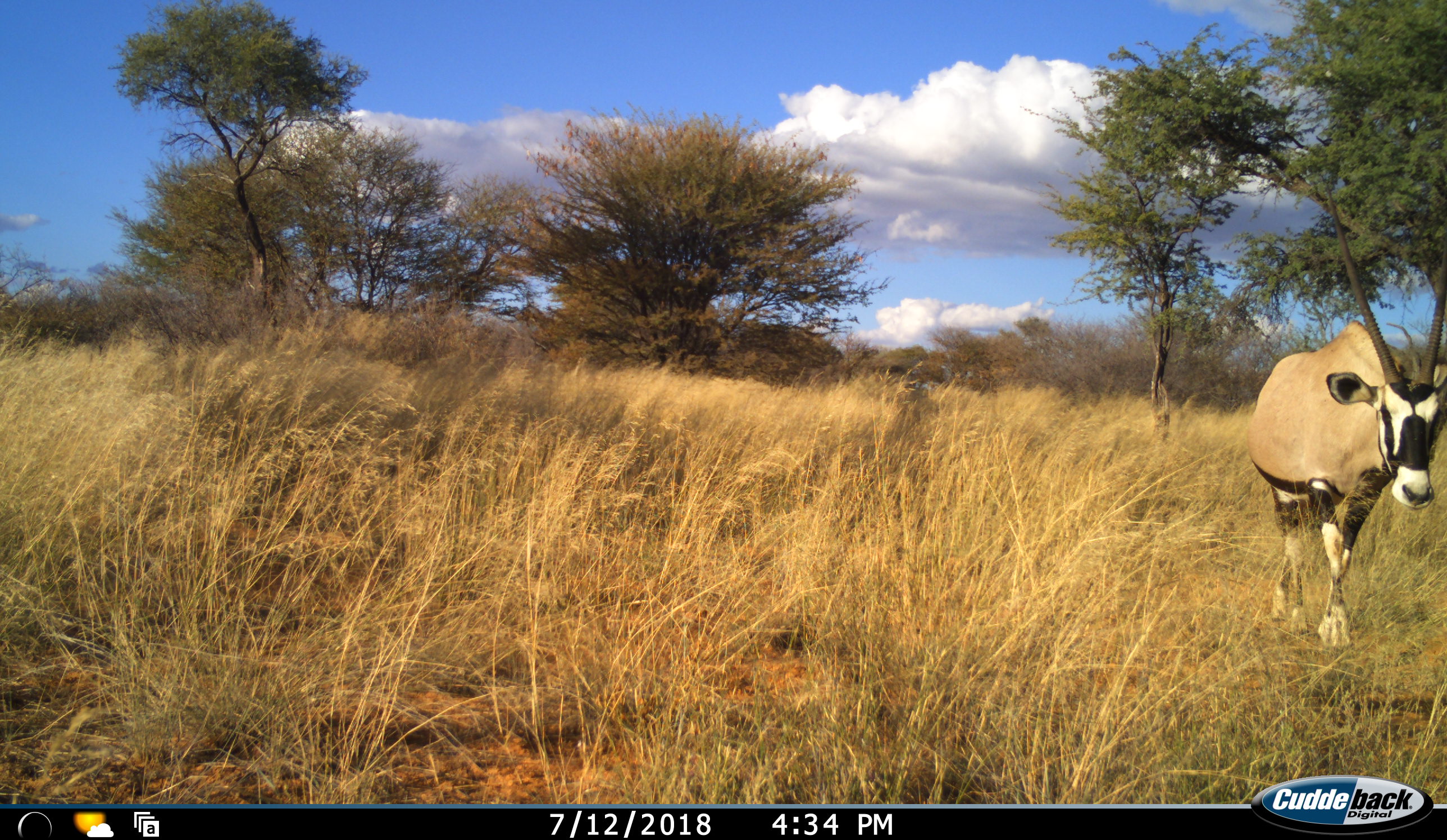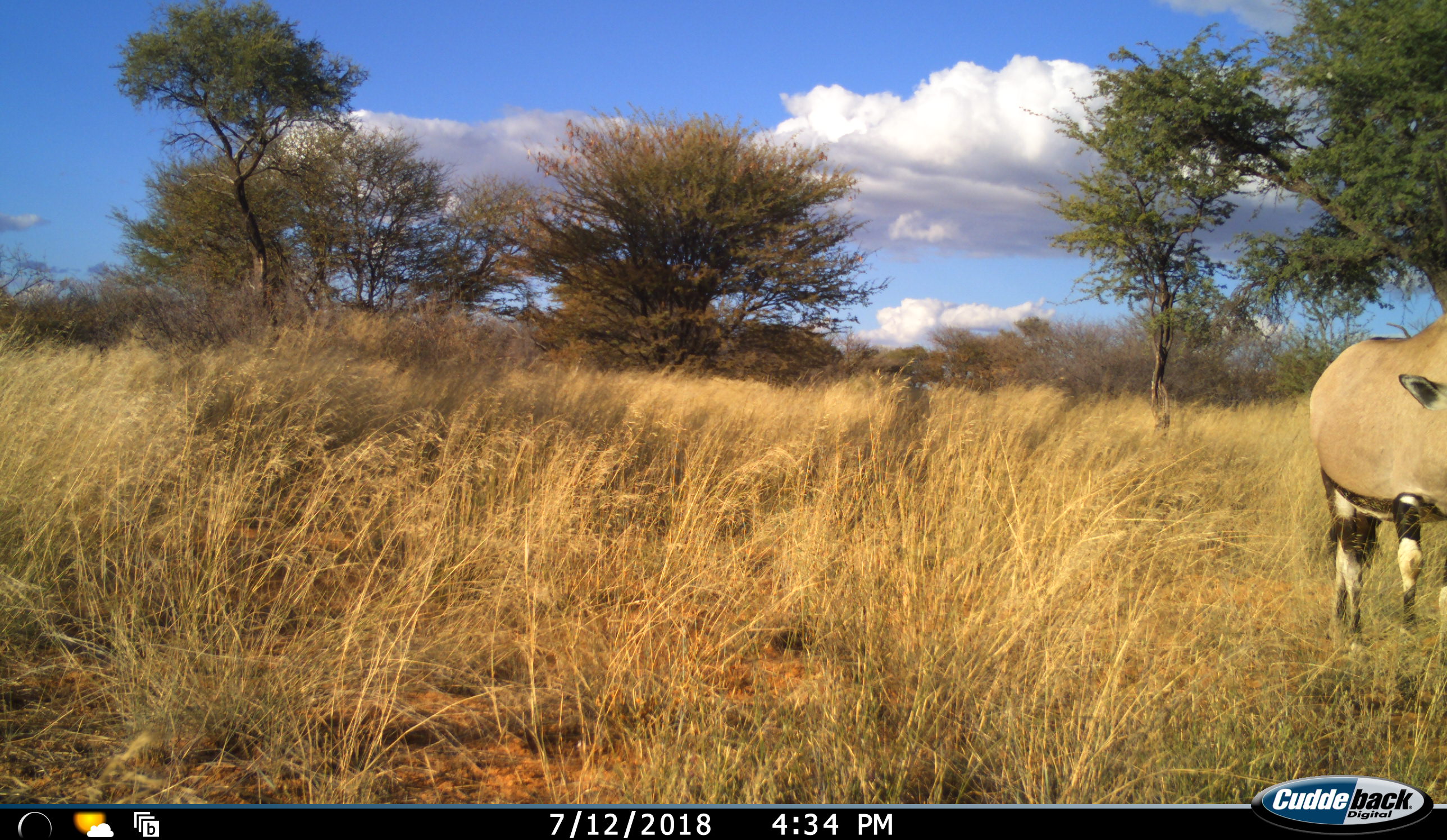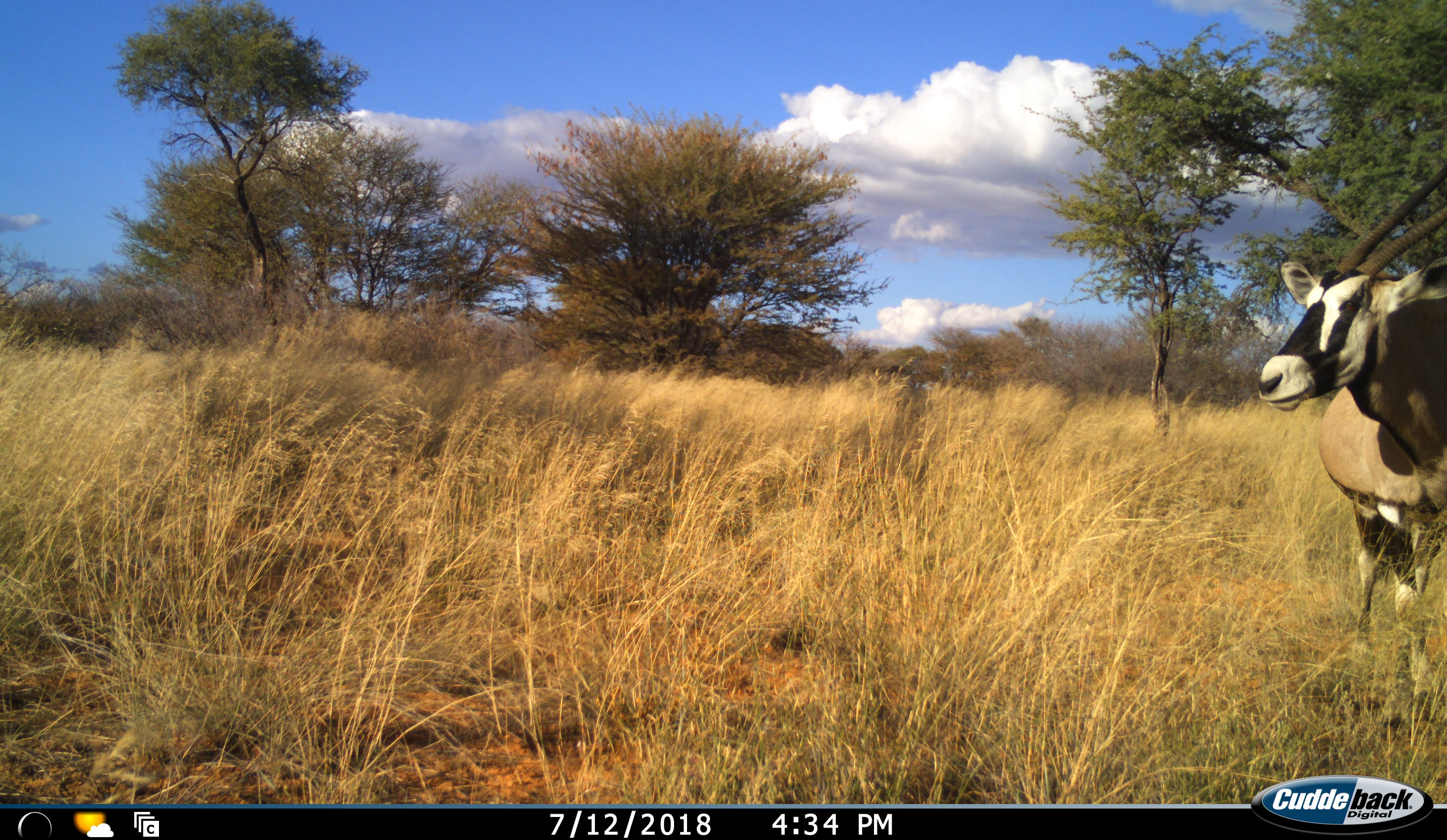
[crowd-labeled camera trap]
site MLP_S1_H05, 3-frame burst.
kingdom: Animalia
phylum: Chordata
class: Mammalia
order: Artiodactyla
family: Bovidae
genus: Oryx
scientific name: Oryx gazella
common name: gemsbok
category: oryx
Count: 1.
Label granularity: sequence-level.